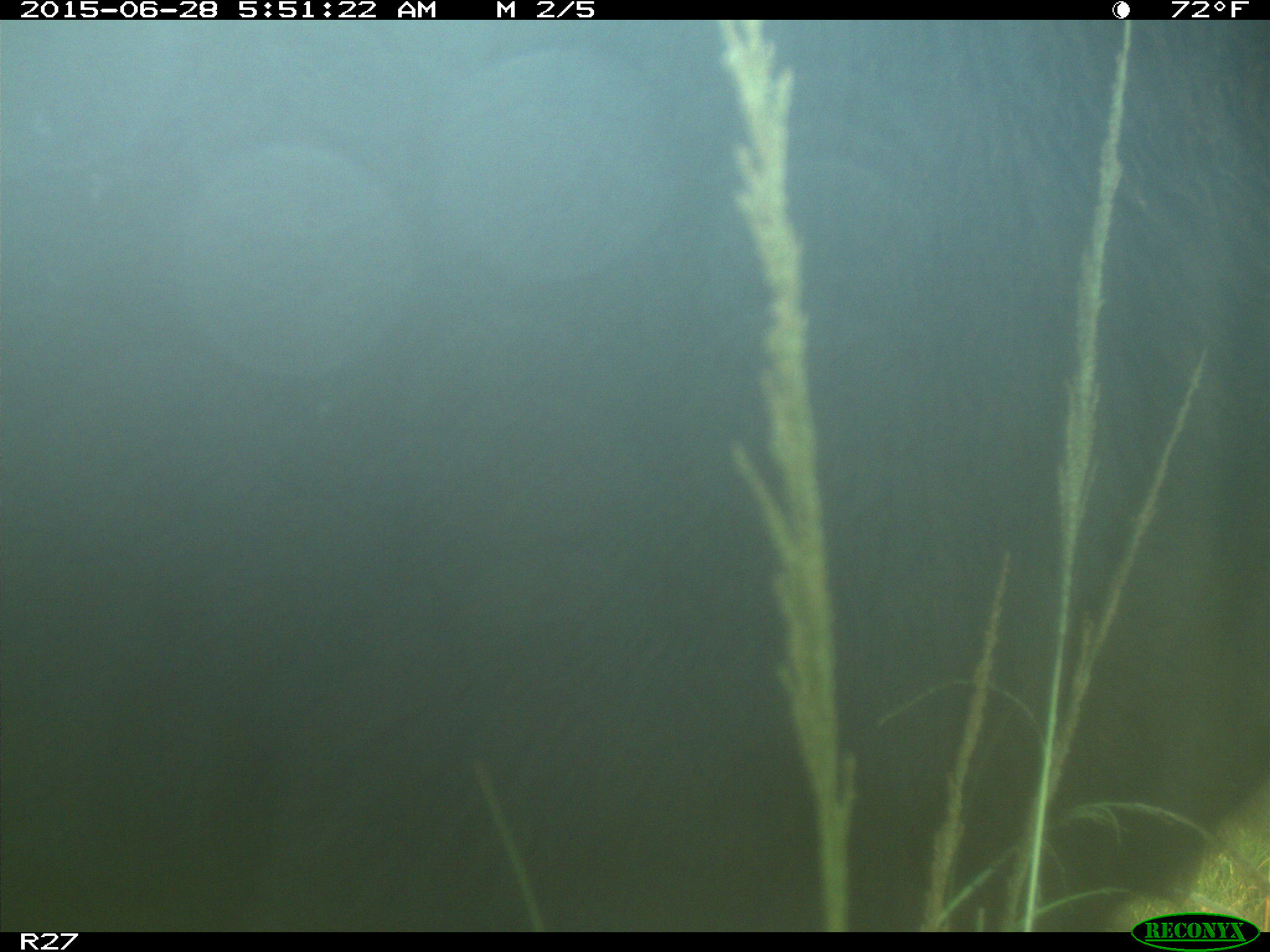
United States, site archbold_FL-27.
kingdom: Animalia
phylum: Chordata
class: Mammalia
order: Artiodactyla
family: Bovidae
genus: Bos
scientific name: Bos taurus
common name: domestic cow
Bos taurus (domestic cow).